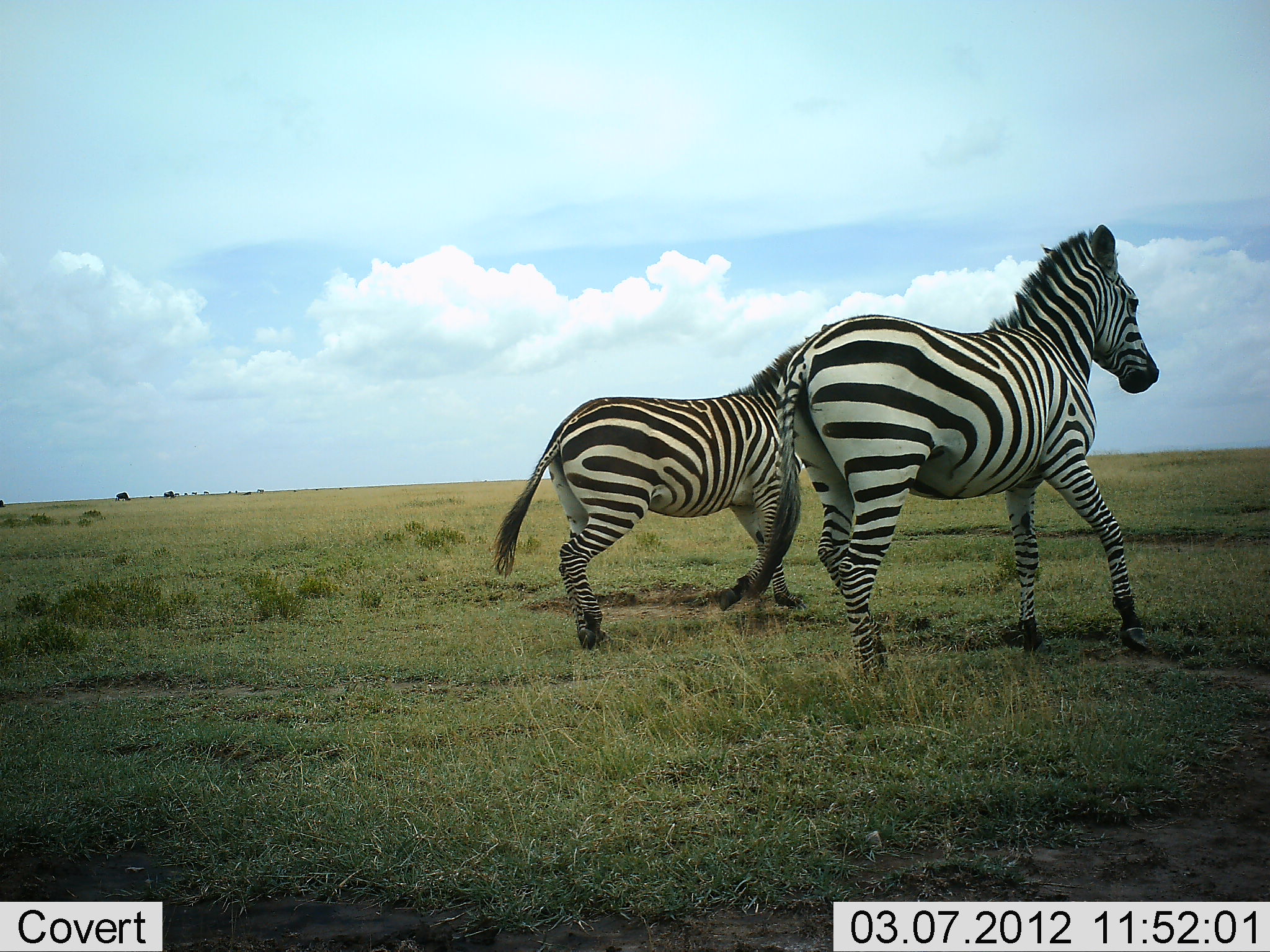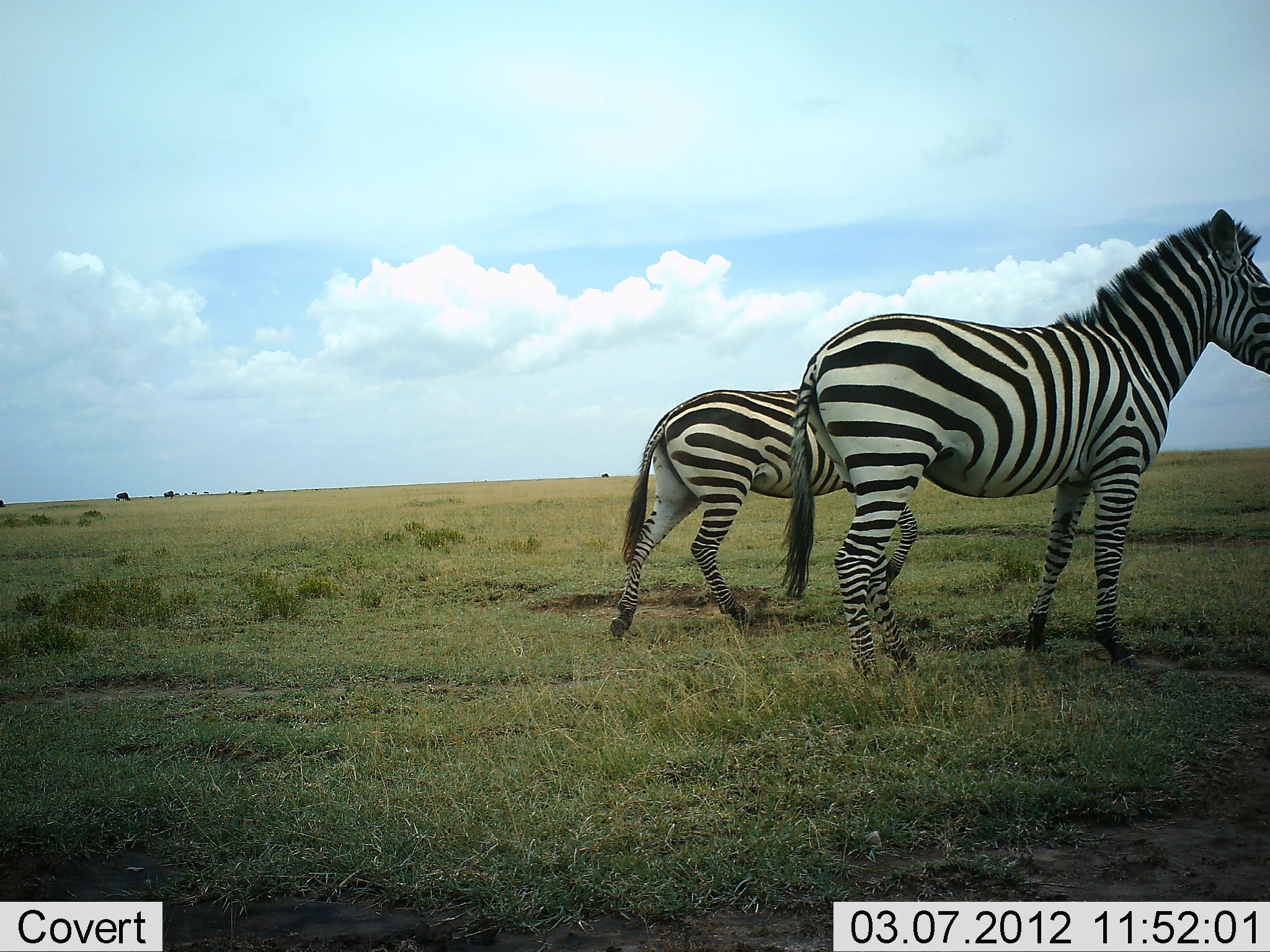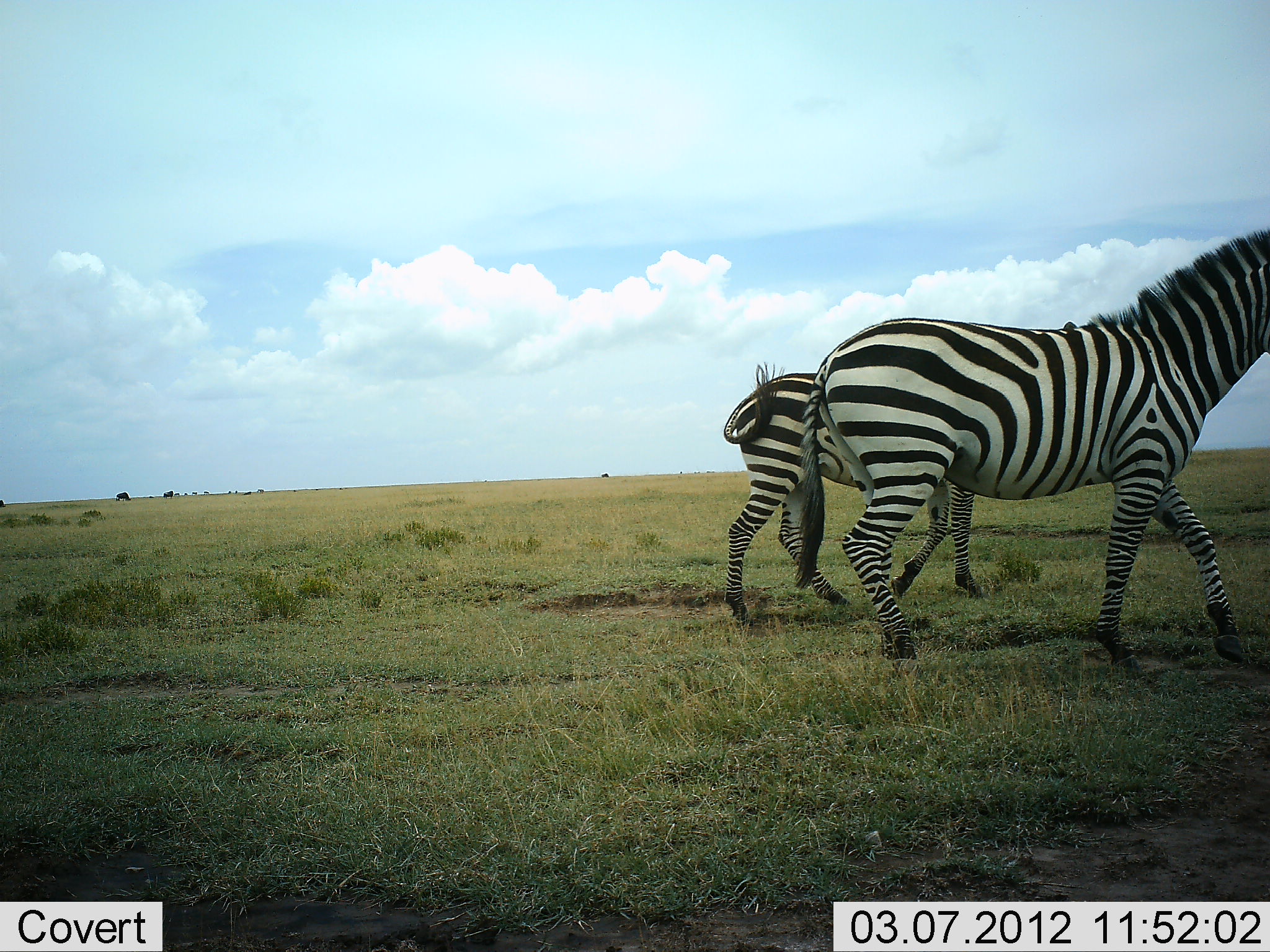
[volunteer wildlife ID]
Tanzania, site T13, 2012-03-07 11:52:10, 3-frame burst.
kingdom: Animalia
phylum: Chordata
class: Mammalia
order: Perissodactyla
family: Equidae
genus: Equus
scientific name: Equus quagga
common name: plains zebra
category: zebra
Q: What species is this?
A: Zebra (plains zebra) (Equus quagga).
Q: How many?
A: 2.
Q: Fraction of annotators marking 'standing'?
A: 12%.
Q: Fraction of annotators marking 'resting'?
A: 3%.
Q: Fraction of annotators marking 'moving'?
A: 88%.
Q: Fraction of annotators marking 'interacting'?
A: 0%.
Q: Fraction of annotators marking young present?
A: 9%.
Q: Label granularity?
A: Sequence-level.